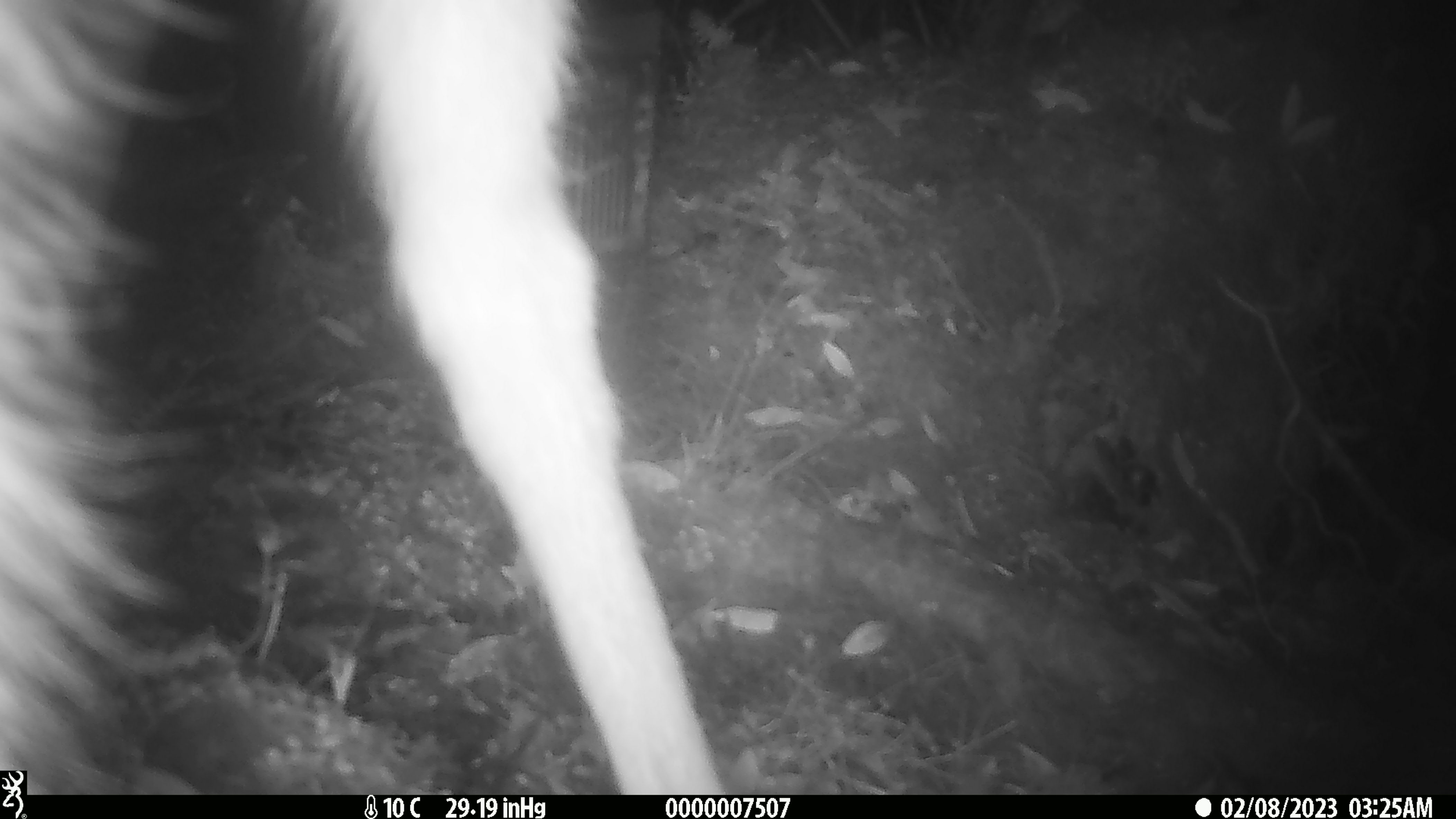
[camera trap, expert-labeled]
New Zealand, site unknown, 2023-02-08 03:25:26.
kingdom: Animalia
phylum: Chordata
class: Mammalia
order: Artiodactyla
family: Cervidae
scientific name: Cervidae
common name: deer